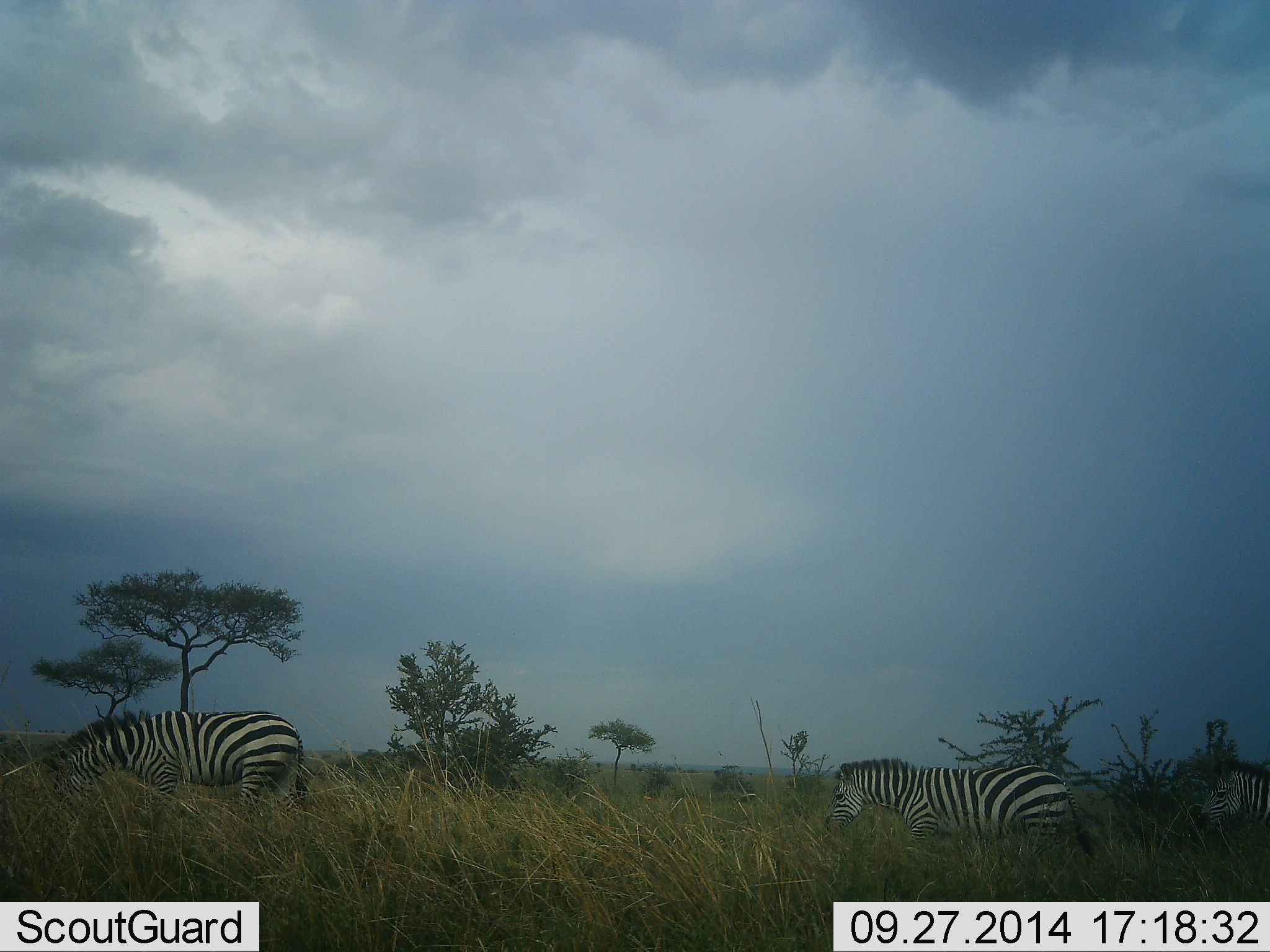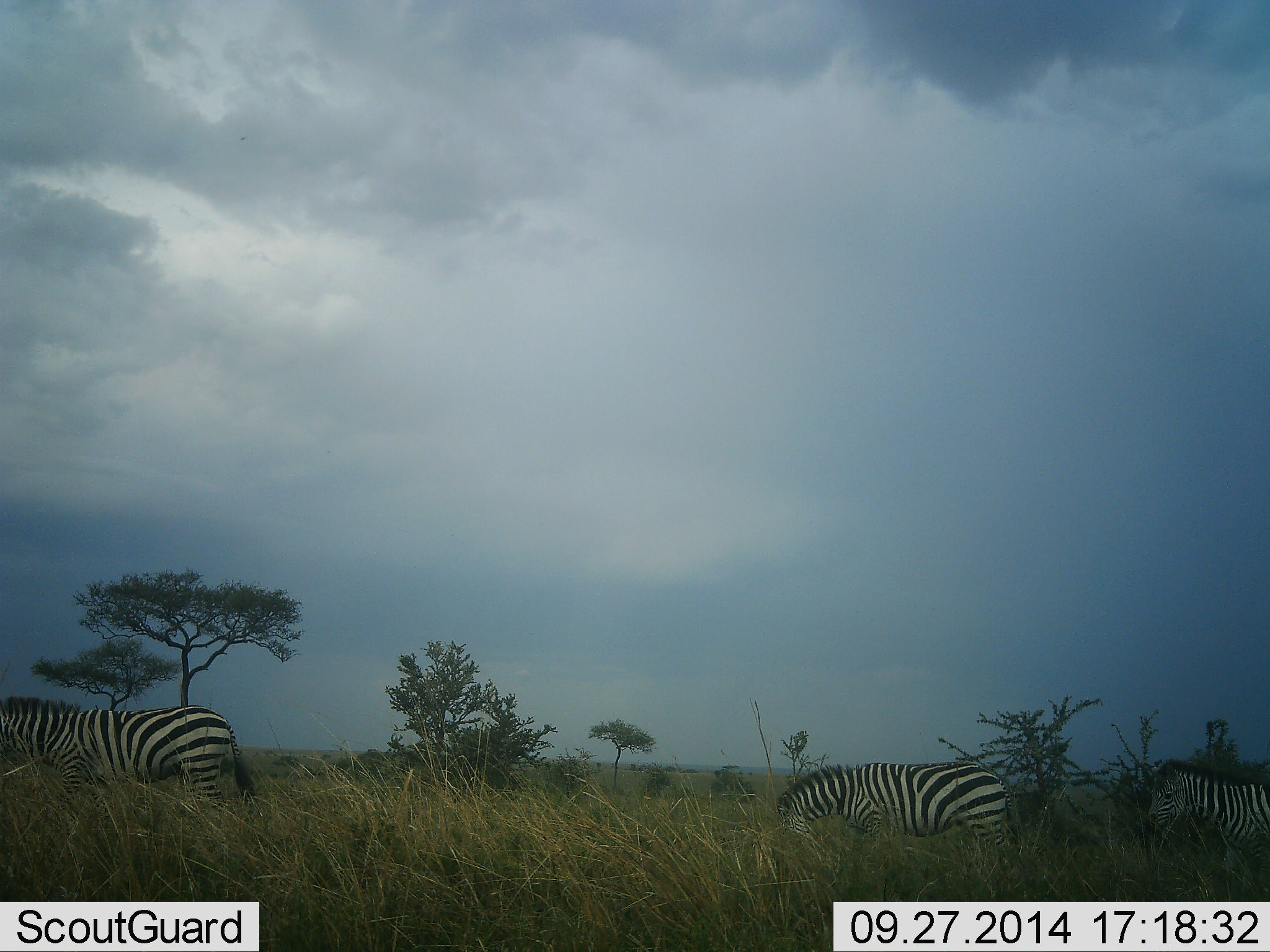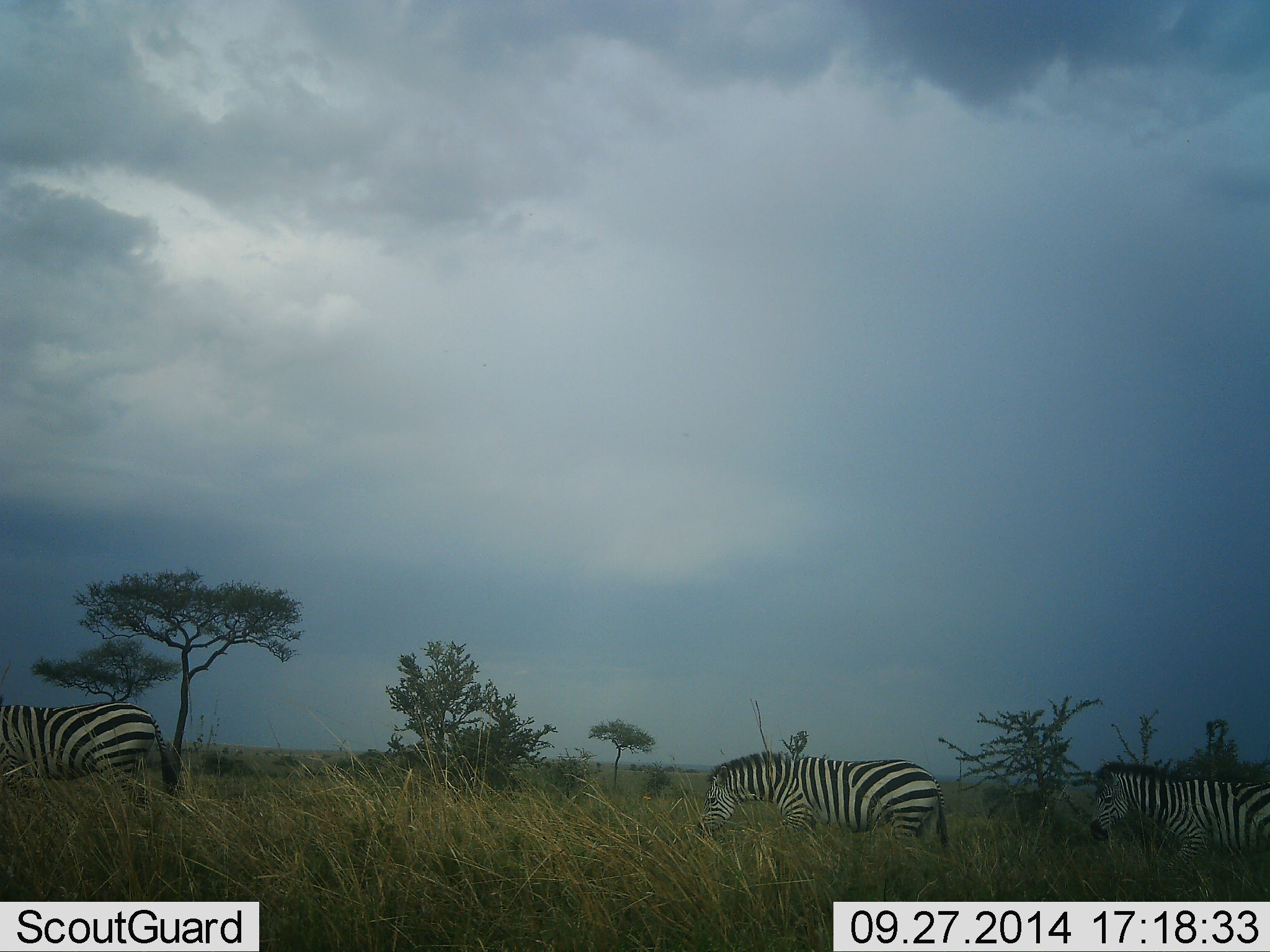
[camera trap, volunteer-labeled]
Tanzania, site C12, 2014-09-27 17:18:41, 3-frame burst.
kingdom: Animalia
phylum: Chordata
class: Mammalia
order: Perissodactyla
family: Equidae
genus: Equus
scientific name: Equus quagga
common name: plains zebra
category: zebra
Zebra (plains zebra) (Equus quagga), count 3. Behavior (volunteer vote fractions): standing 20%, resting 0%, moving 80%, interacting 0%. Young present (vote fraction): 0%. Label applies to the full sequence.